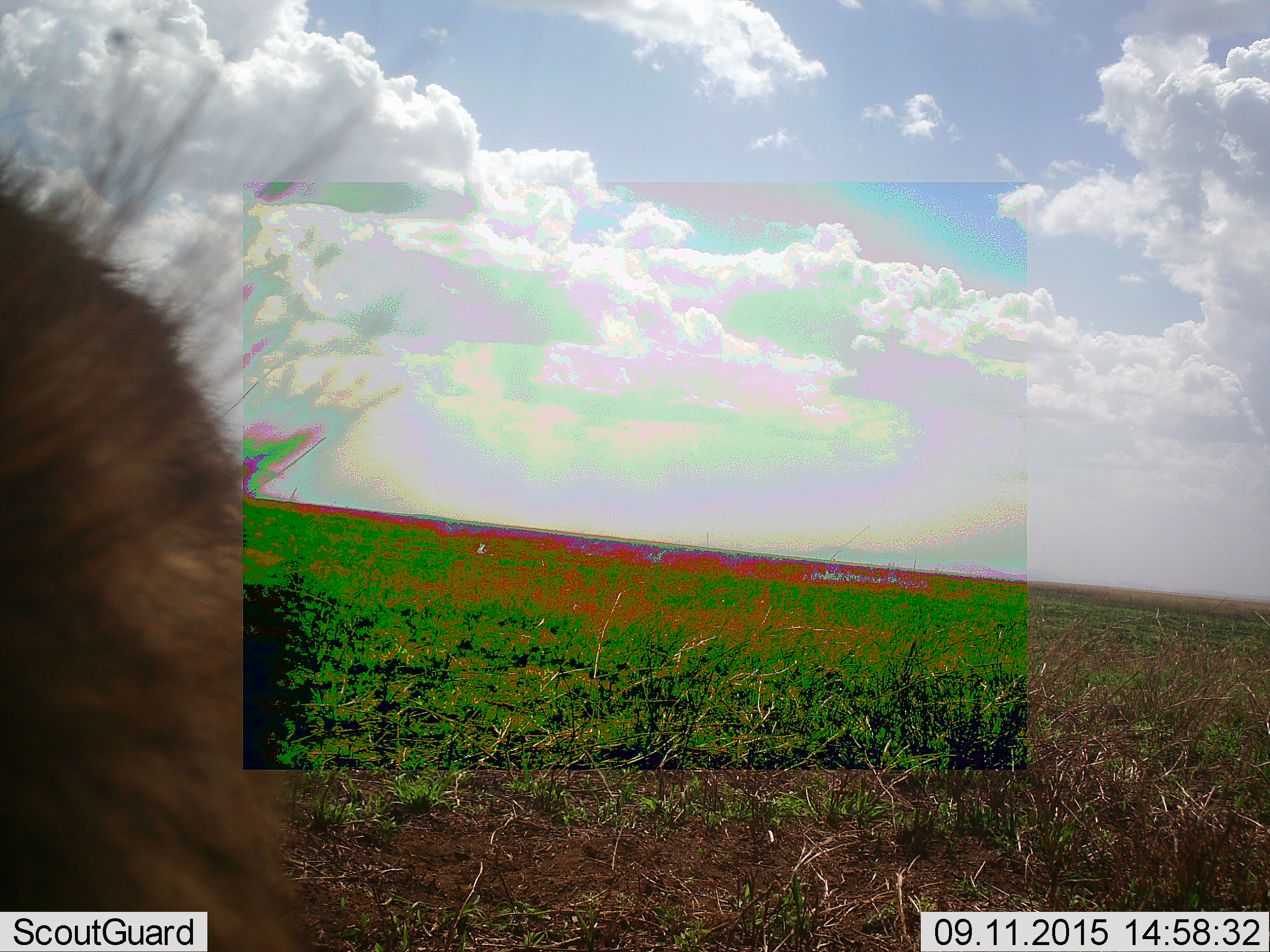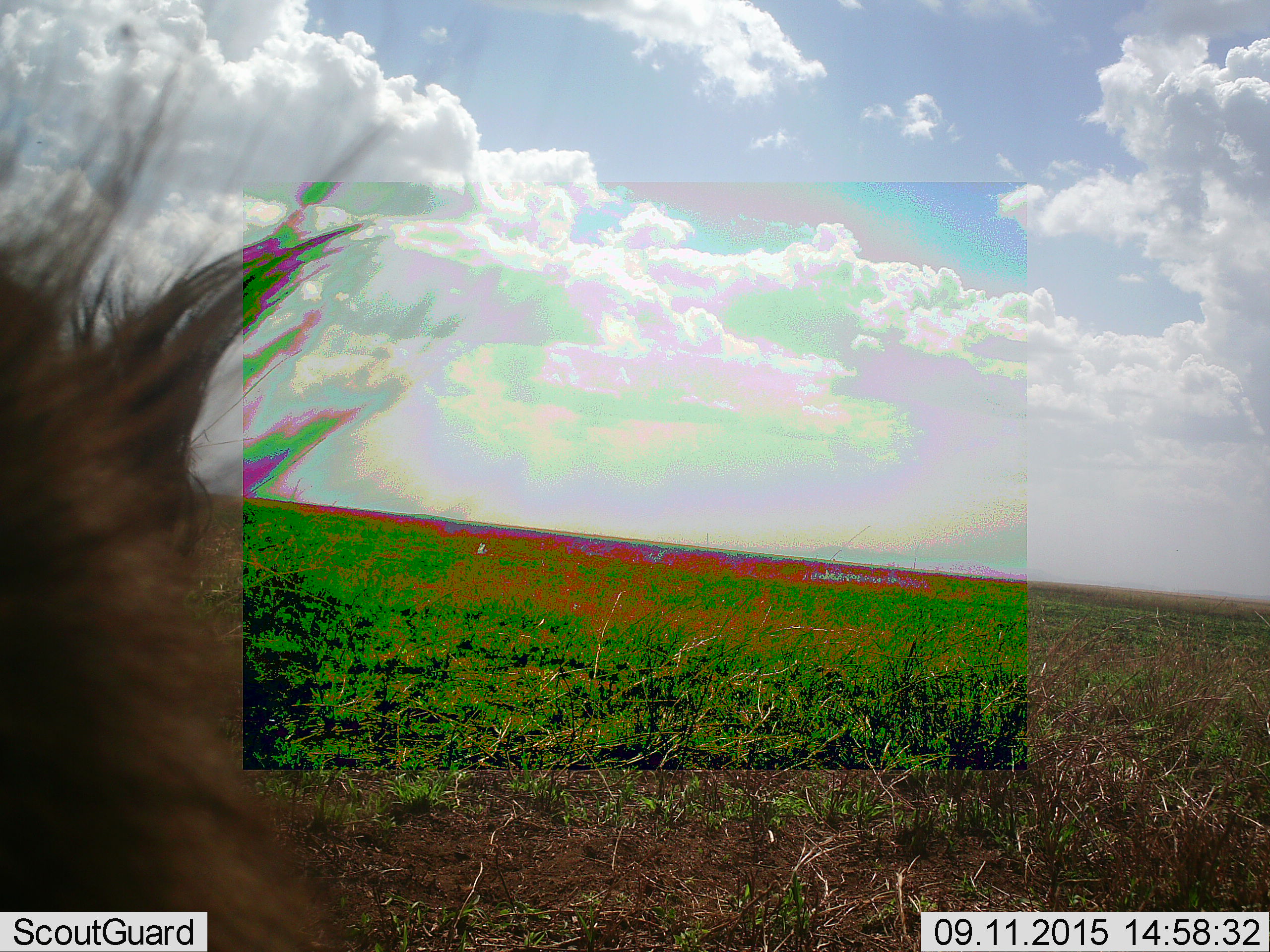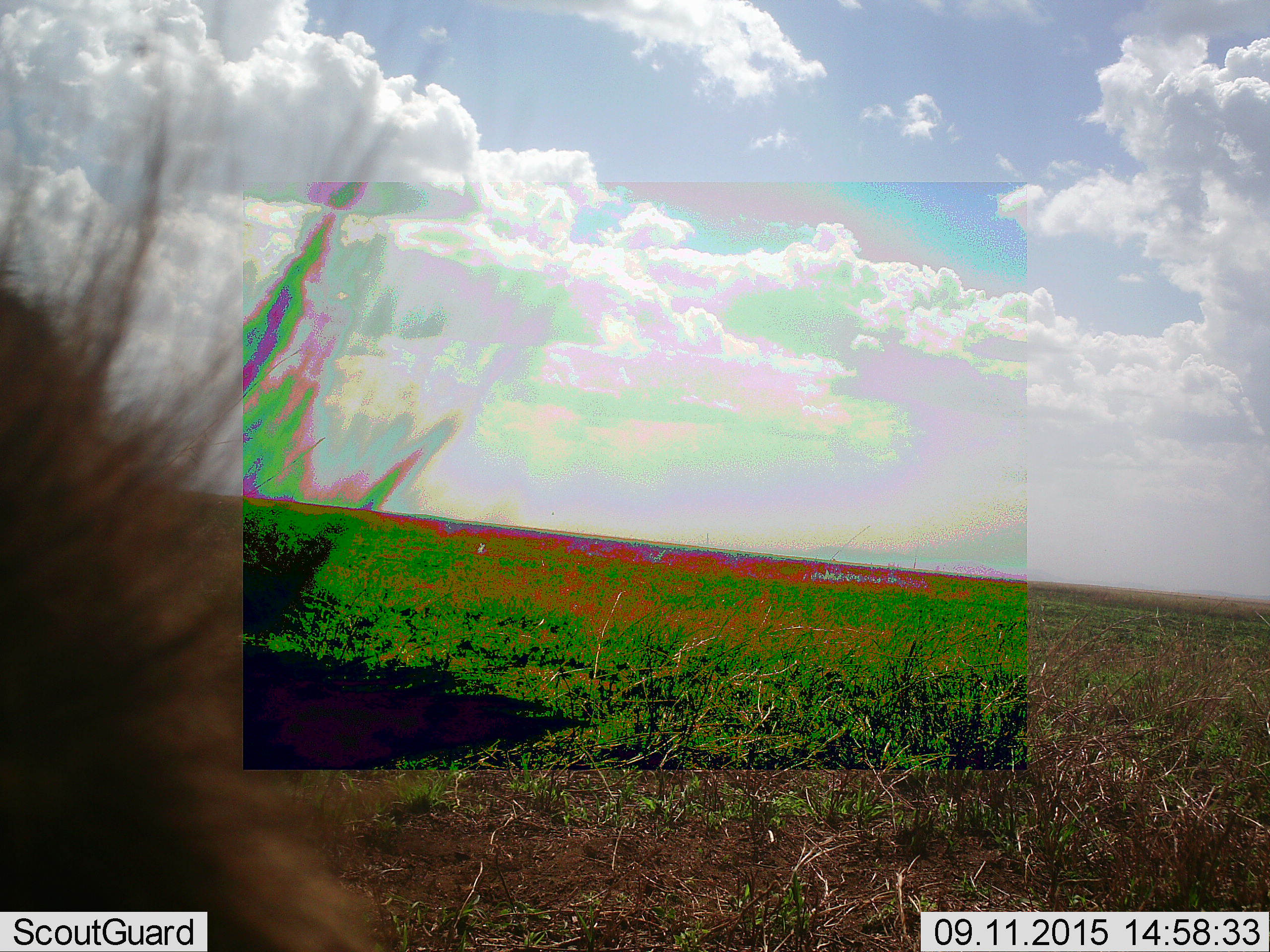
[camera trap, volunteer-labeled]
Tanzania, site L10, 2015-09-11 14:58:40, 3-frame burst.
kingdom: Animalia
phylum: Chordata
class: Mammalia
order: Carnivora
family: Hyaenidae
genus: Crocuta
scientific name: Crocuta crocuta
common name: spotted hyena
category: hyenaspotted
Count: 1.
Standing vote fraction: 75%.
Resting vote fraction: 25%.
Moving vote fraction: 0%.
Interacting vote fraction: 0%.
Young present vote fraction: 0%.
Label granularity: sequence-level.